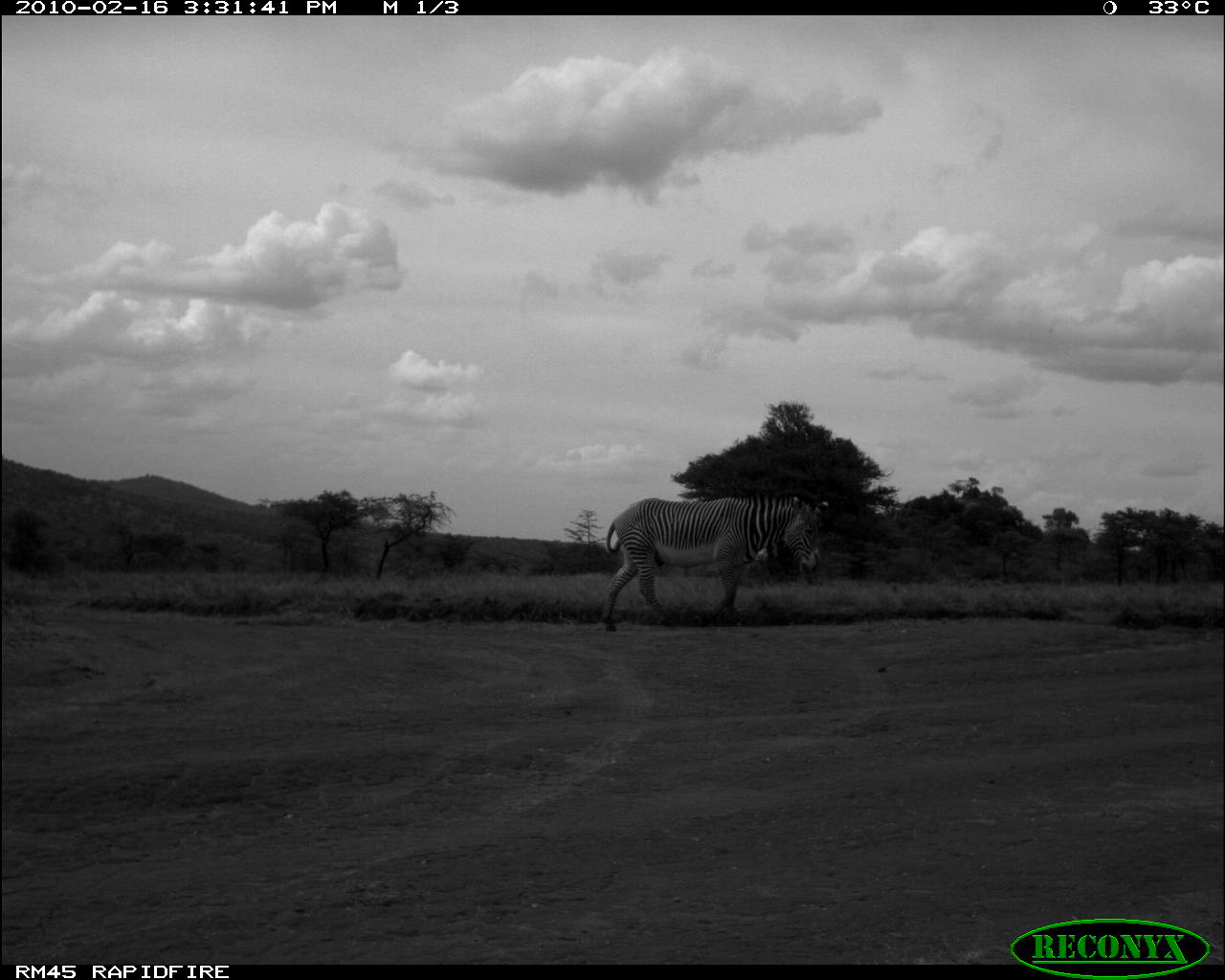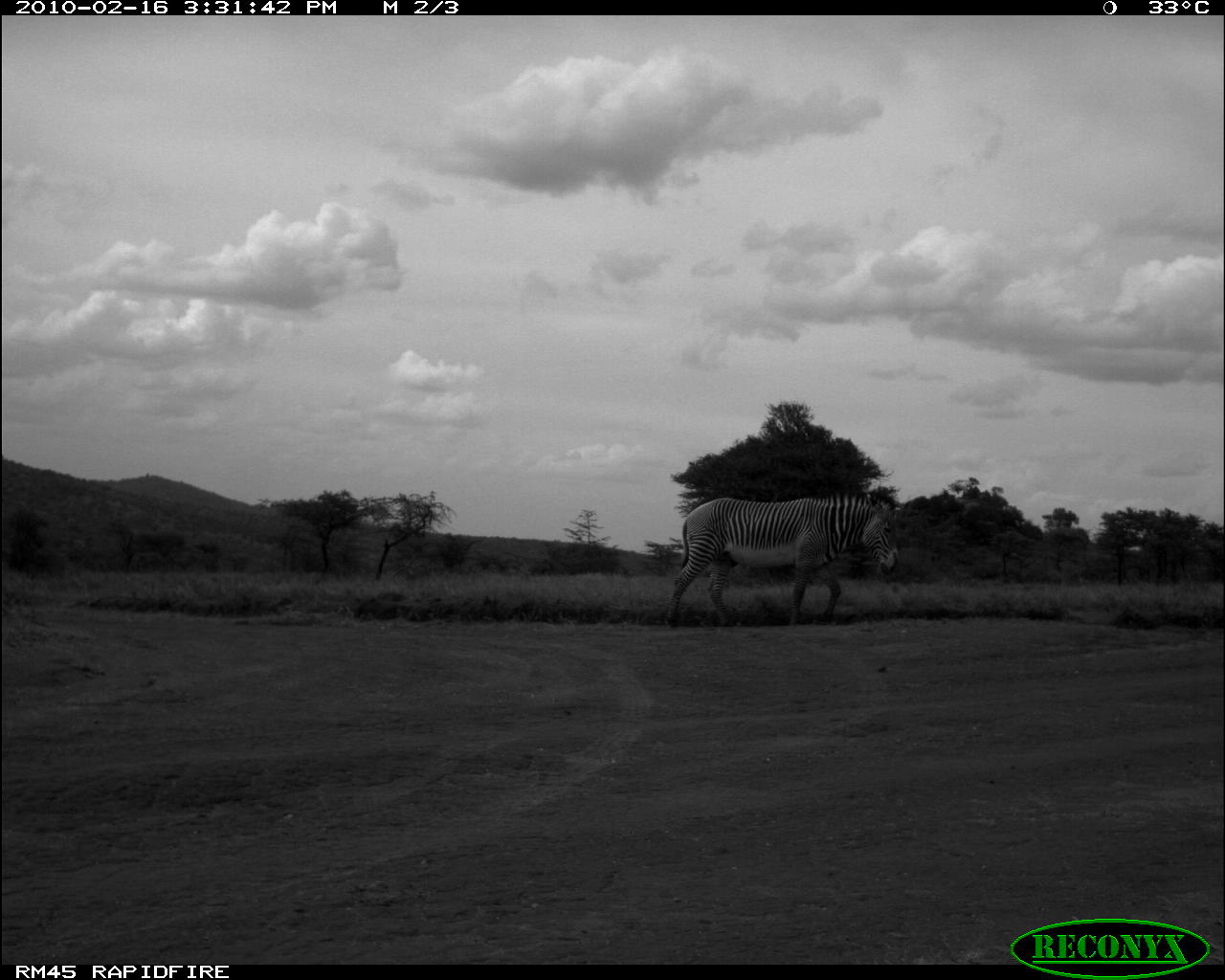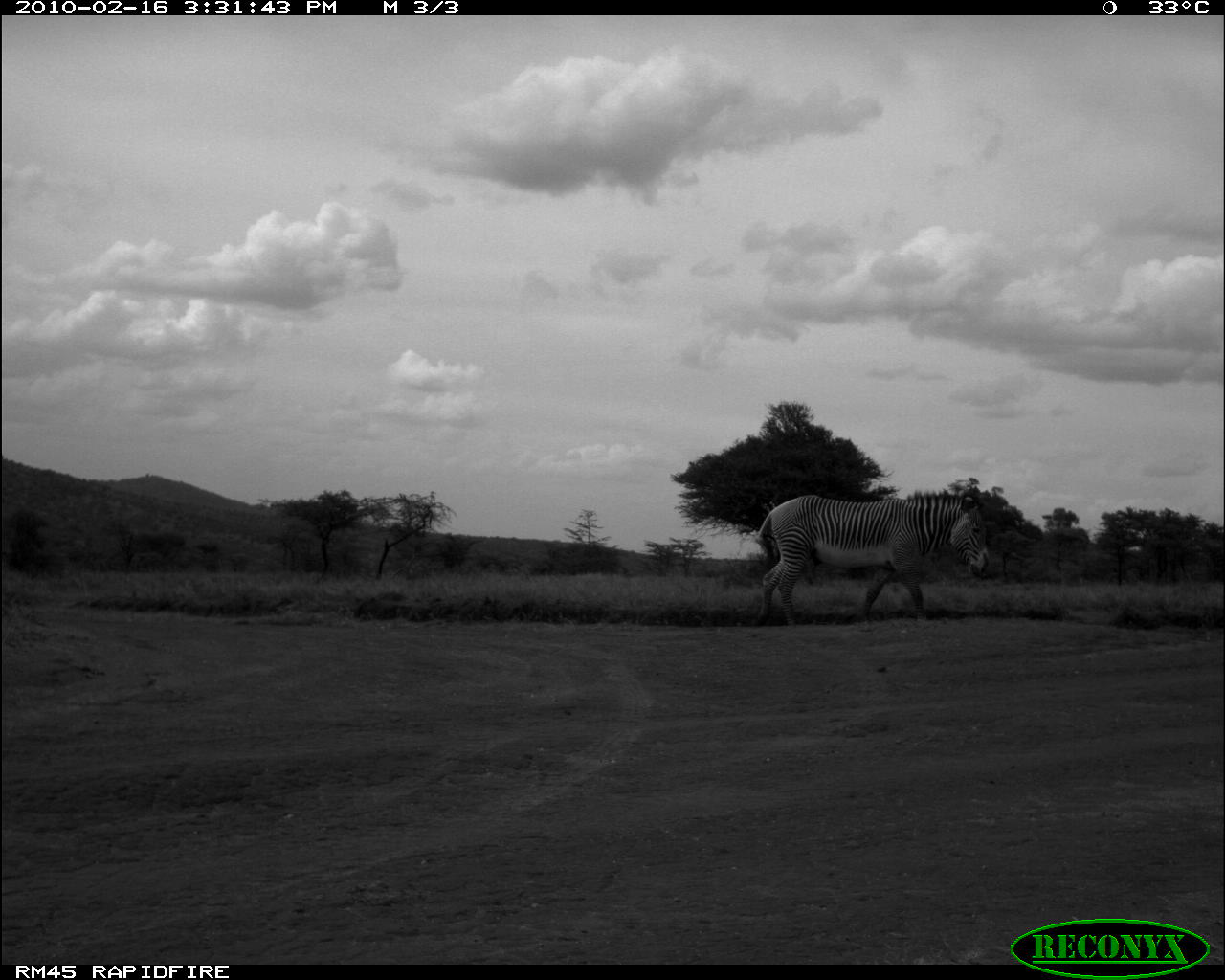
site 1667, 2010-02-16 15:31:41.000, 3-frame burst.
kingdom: Animalia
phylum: Chordata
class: Mammalia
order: Perissodactyla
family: Equidae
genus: Equus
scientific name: Equus grevyi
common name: grévy's zebra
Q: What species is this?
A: Equus grevyi (grévy's zebra).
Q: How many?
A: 1.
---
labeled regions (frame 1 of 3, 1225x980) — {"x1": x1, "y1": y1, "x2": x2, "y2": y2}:
equus grevyi: {"x1": 601, "y1": 494, "x2": 821, "y2": 632}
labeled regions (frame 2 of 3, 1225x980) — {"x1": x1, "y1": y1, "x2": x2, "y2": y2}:
equus grevyi: {"x1": 664, "y1": 496, "x2": 903, "y2": 629}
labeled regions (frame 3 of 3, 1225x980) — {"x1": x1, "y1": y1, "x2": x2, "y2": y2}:
equus grevyi: {"x1": 755, "y1": 490, "x2": 989, "y2": 626}